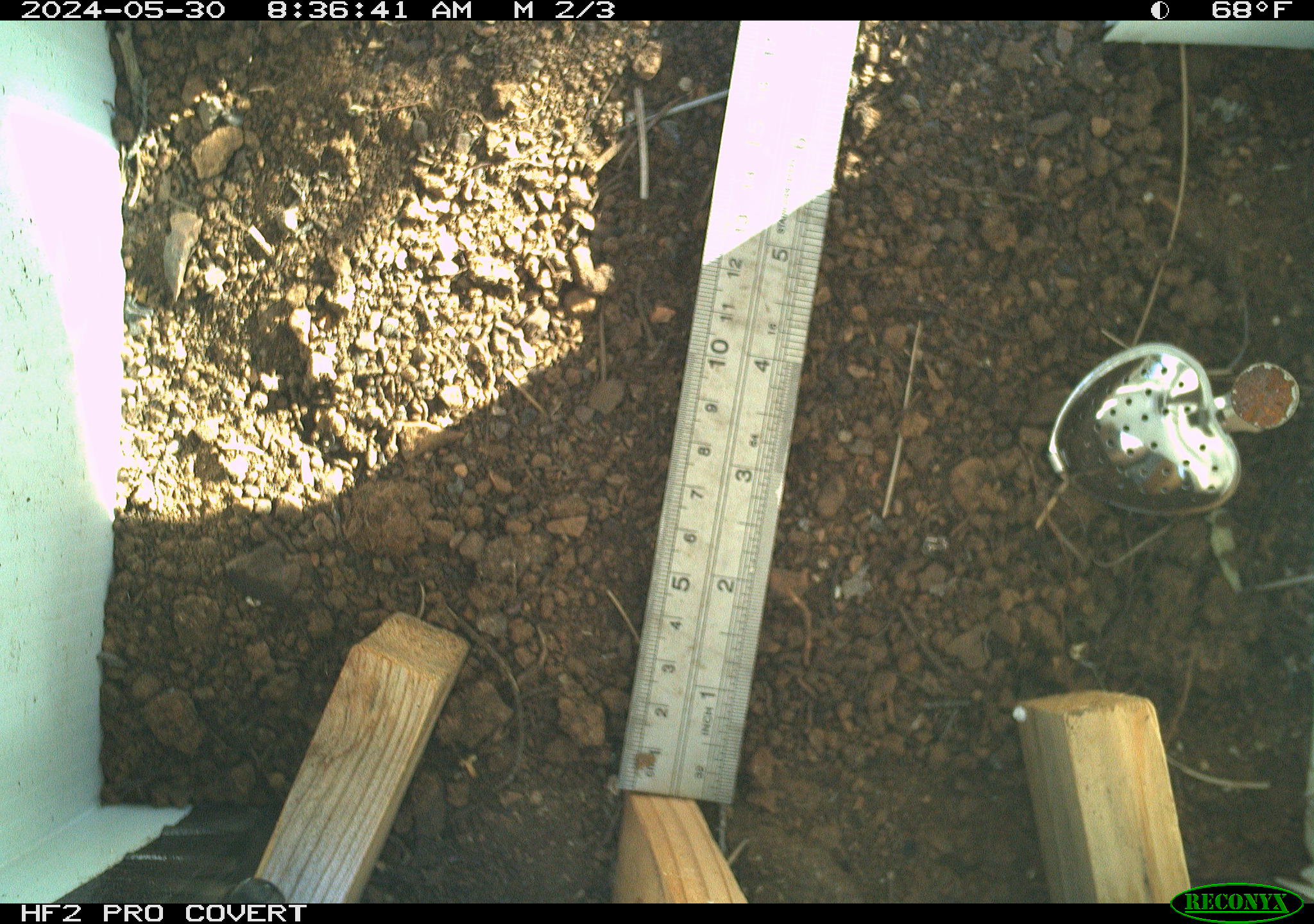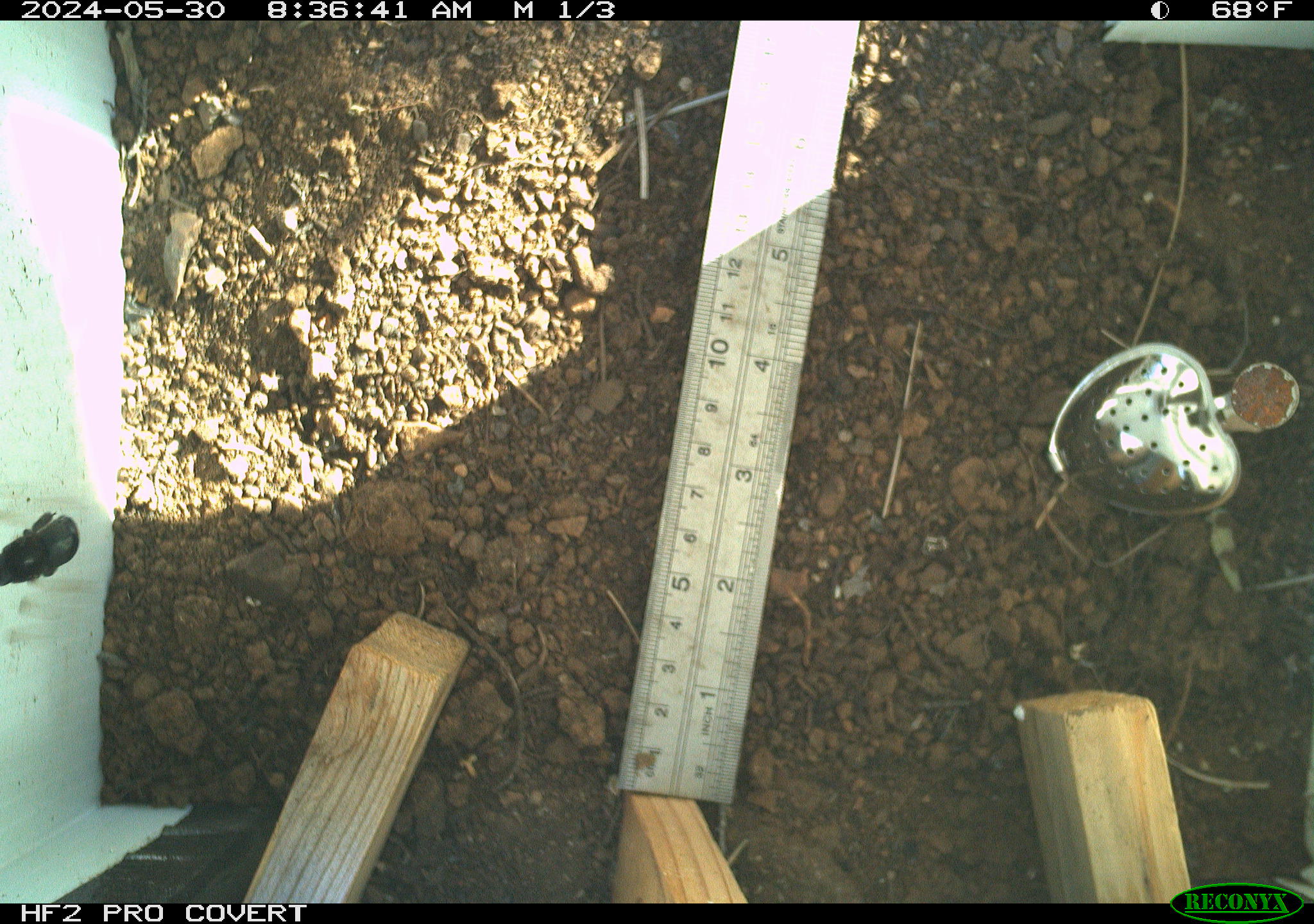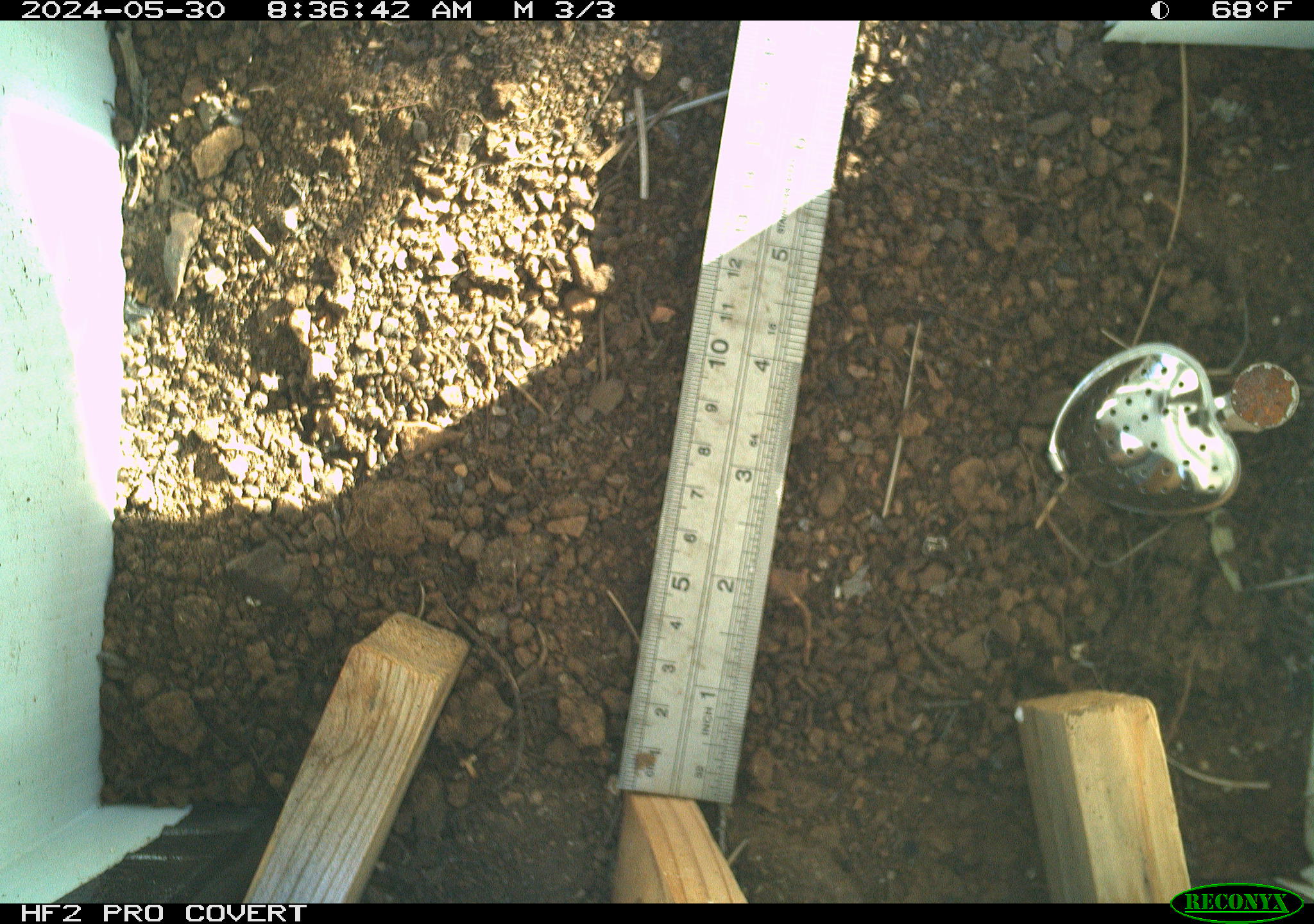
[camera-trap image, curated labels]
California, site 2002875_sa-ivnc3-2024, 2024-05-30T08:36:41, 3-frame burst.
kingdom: Animalia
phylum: Arthropoda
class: Insecta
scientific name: Insecta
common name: insect